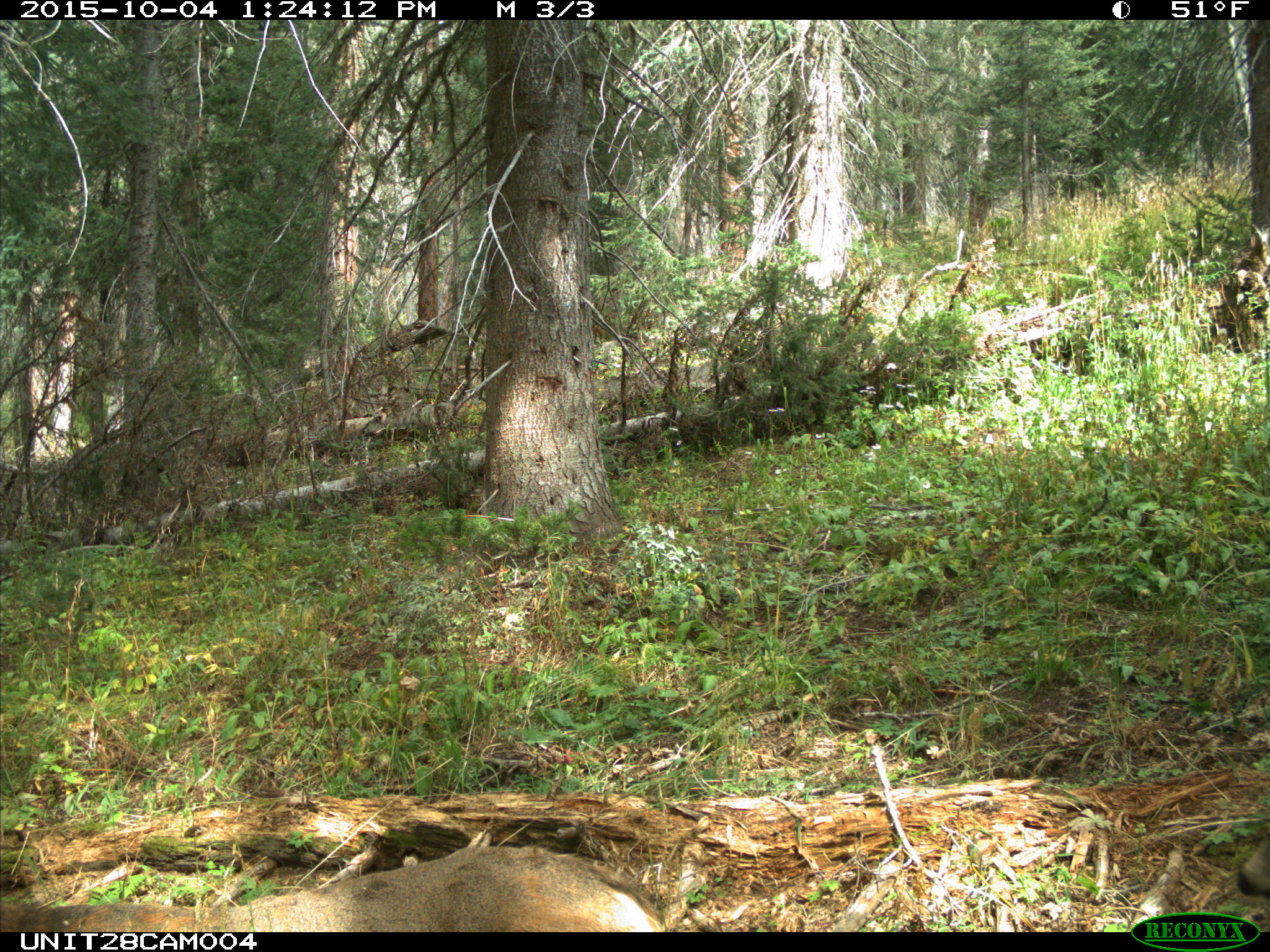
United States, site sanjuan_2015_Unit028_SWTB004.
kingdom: Animalia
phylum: Chordata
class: Mammalia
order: Artiodactyla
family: Cervidae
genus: Odocoileus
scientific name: Odocoileus hemionus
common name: mule deer